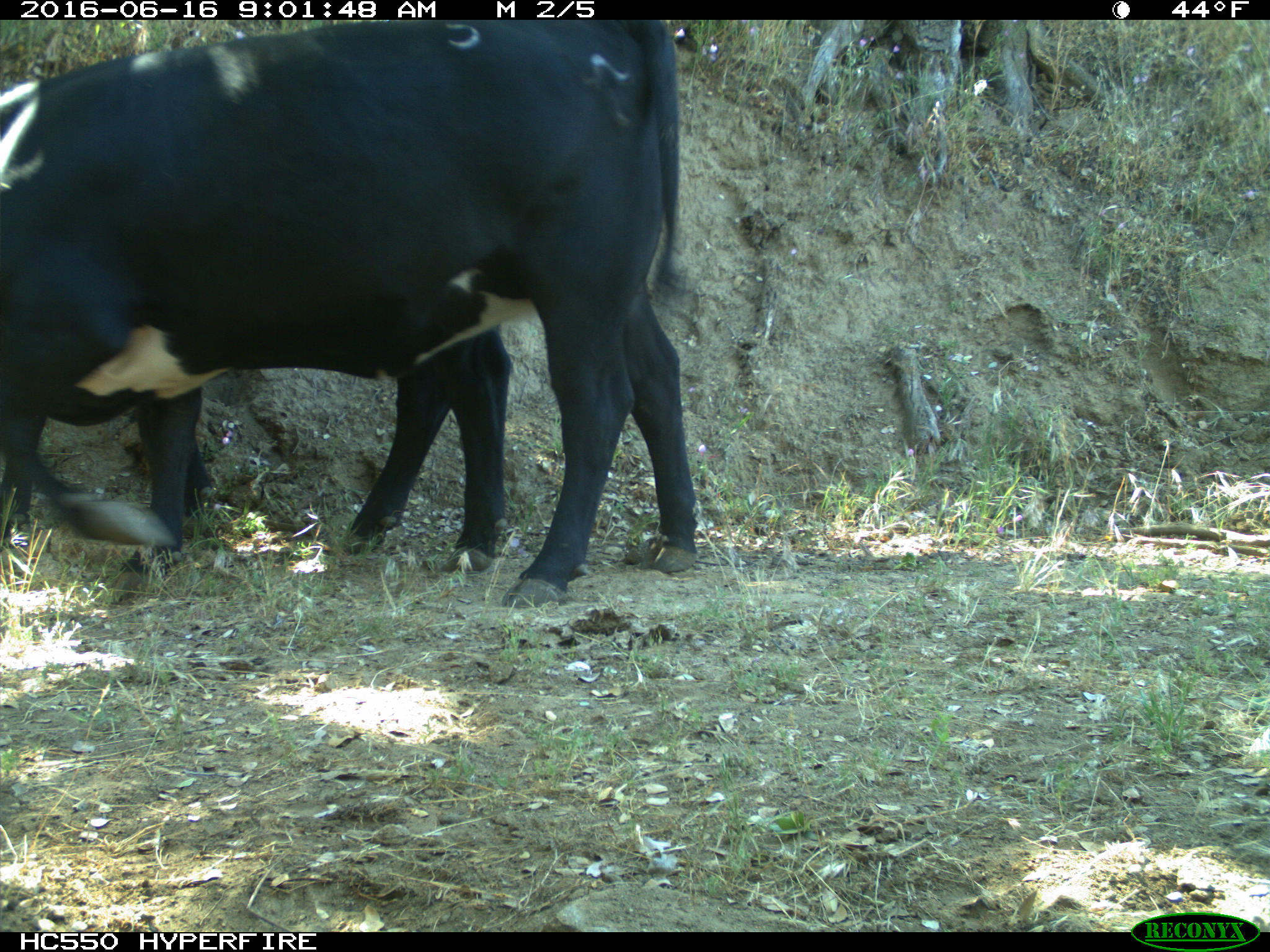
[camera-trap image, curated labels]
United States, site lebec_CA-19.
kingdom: Animalia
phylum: Chordata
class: Mammalia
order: Artiodactyla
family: Bovidae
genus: Bos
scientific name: Bos taurus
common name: domestic cow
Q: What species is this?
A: Bos taurus (domestic cow).